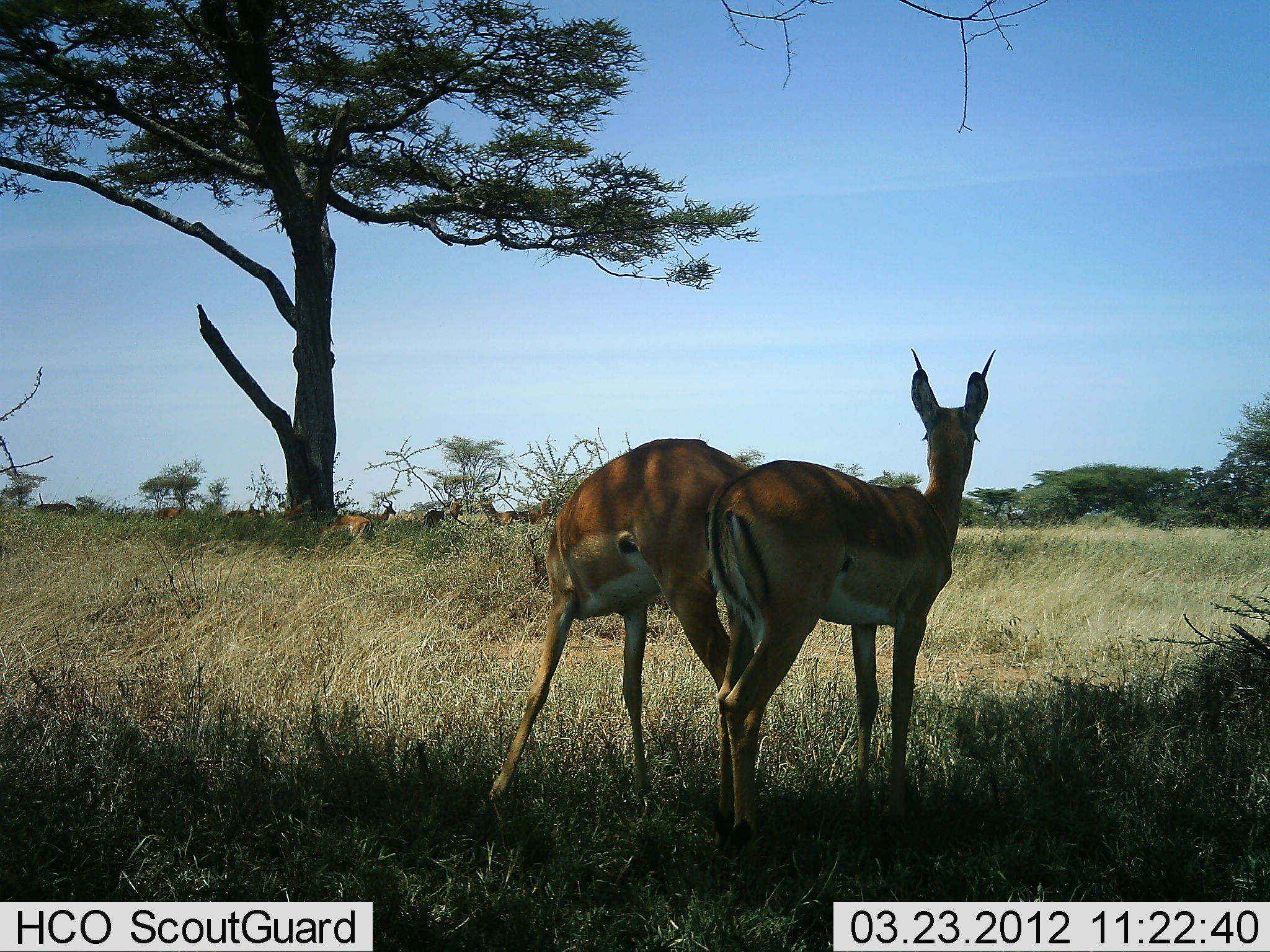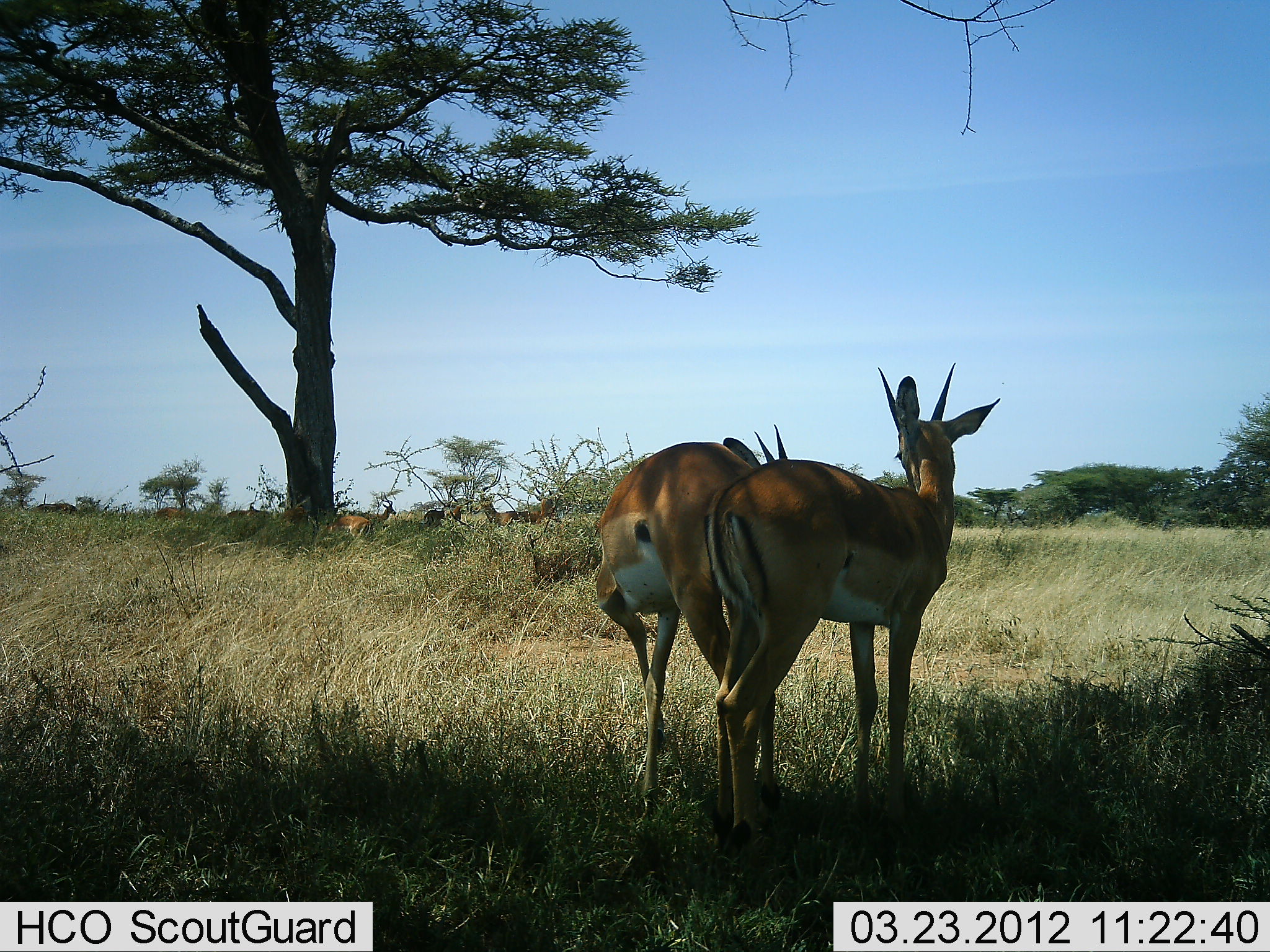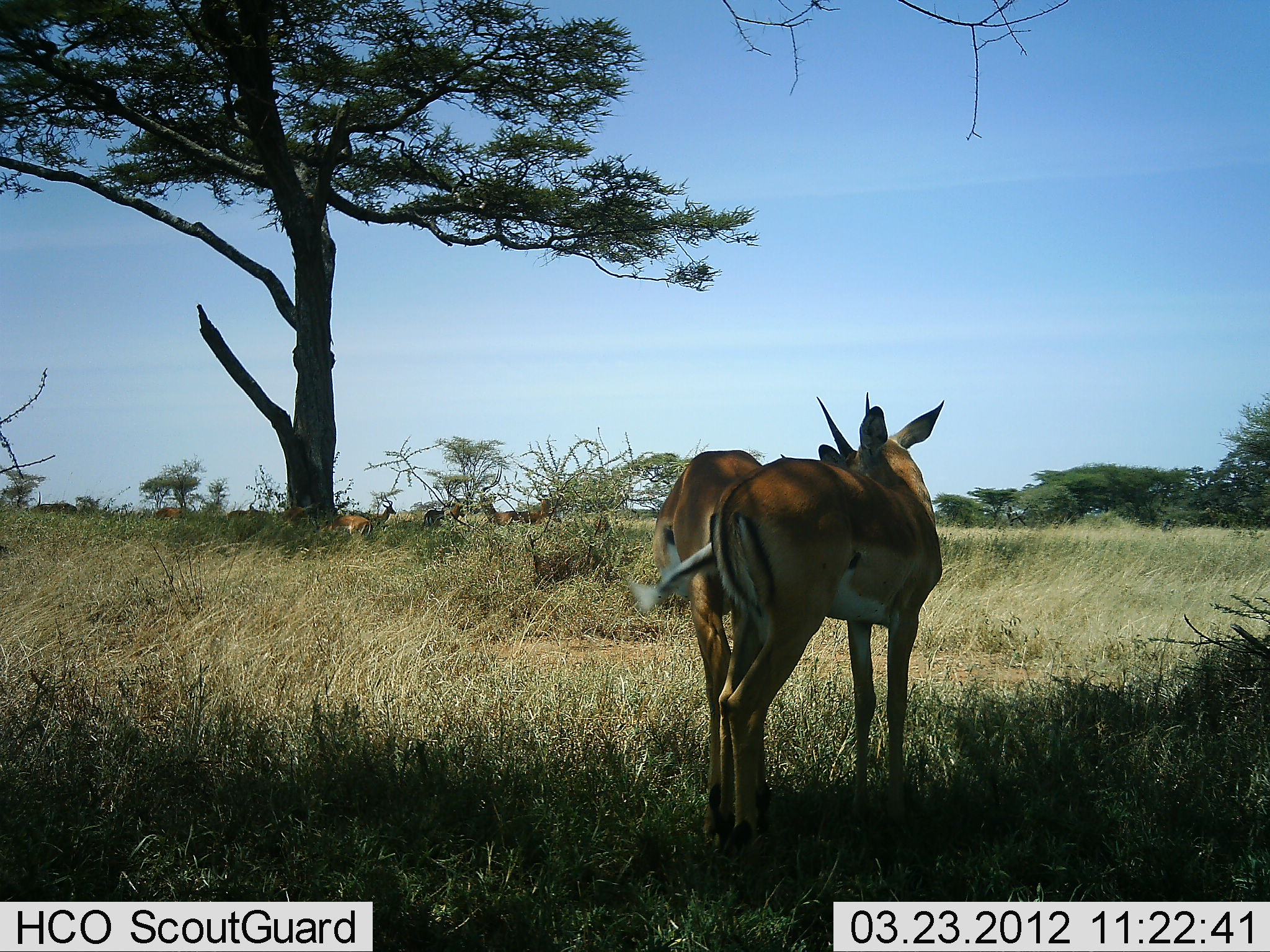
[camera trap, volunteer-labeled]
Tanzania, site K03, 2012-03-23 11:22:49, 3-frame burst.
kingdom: Animalia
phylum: Chordata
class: Mammalia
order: Artiodactyla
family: Bovidae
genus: Nanger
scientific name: Nanger granti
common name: grant's gazelle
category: gazellegrants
Gazellegrants (grant's gazelle) (Nanger granti), count 5. Behavior (volunteer vote fractions): standing 87%, resting 27%, moving 20%, interacting 7%. Young present (vote fraction): 0%. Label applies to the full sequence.